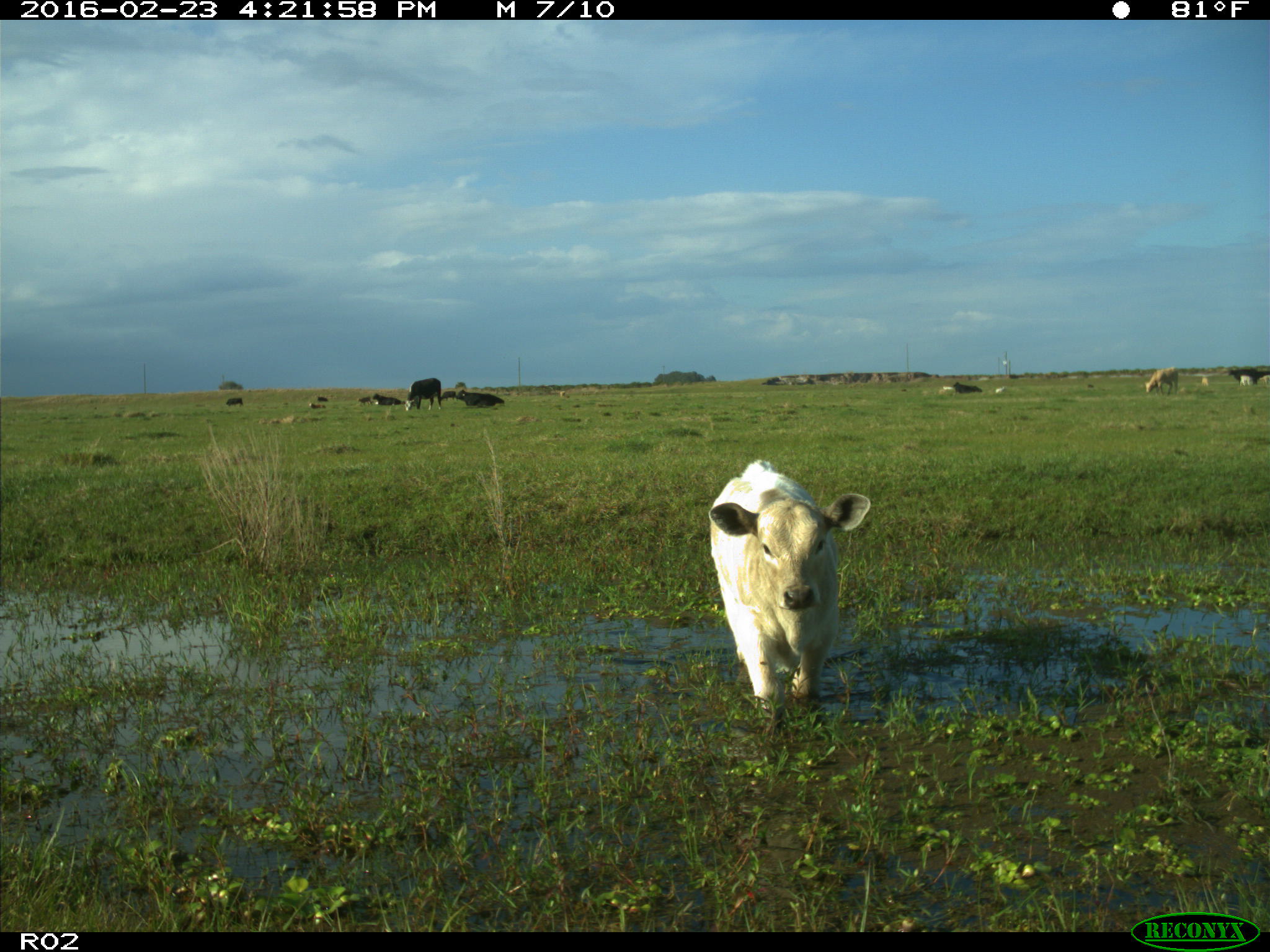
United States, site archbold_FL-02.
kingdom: Animalia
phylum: Chordata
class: Mammalia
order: Artiodactyla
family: Bovidae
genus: Bos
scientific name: Bos taurus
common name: domestic cow